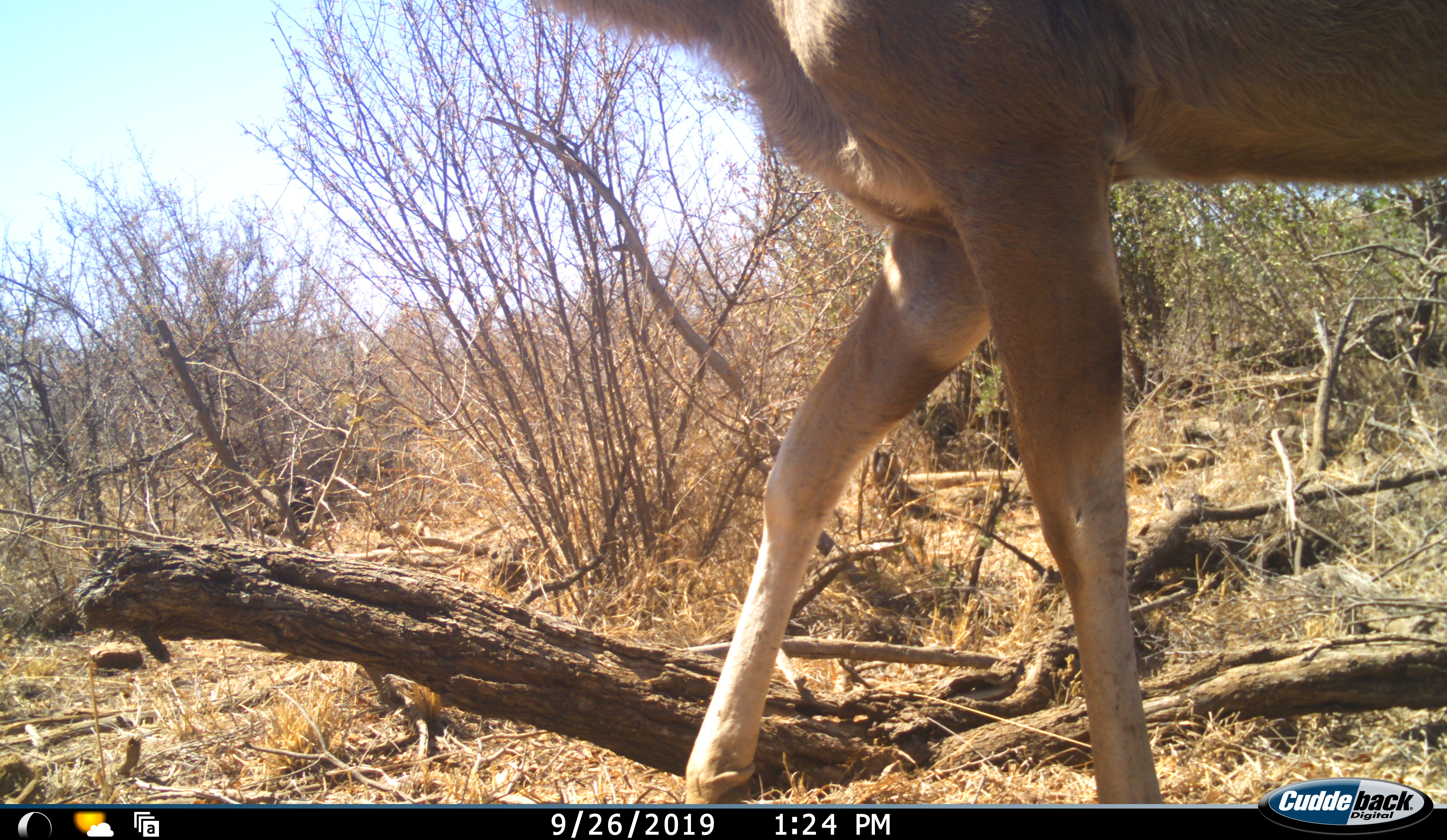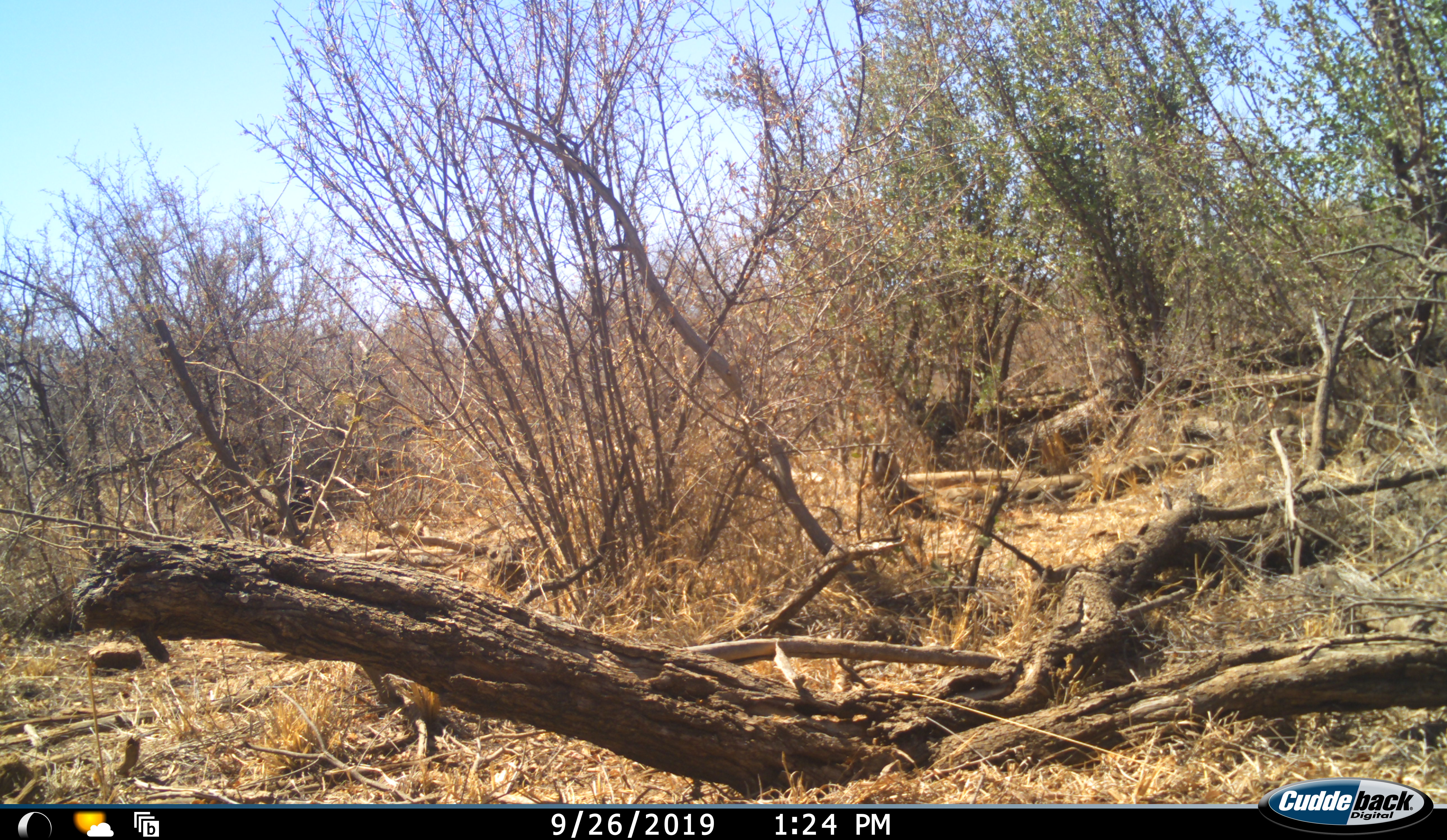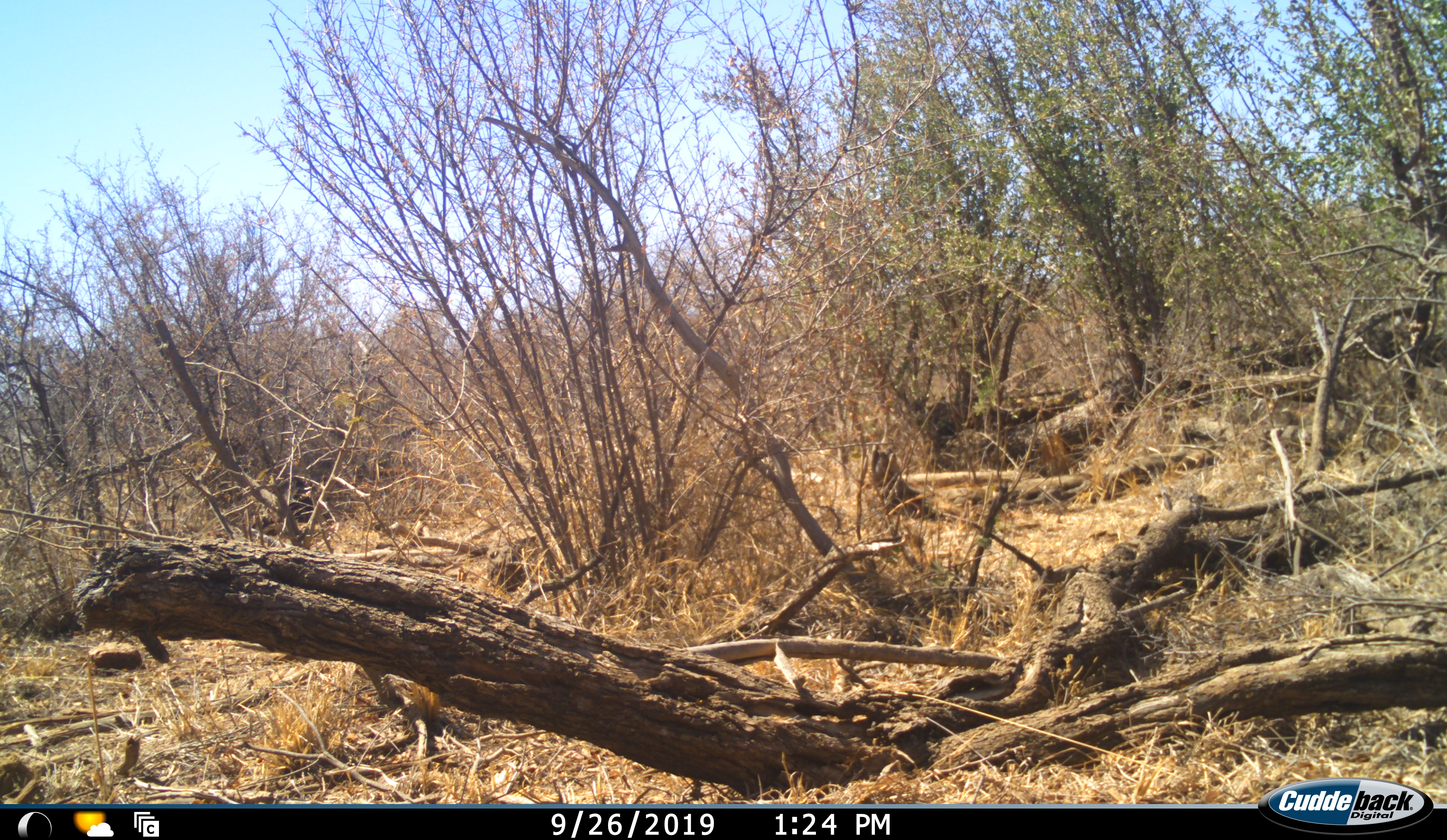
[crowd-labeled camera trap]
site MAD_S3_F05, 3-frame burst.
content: unidentified animal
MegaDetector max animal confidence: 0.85